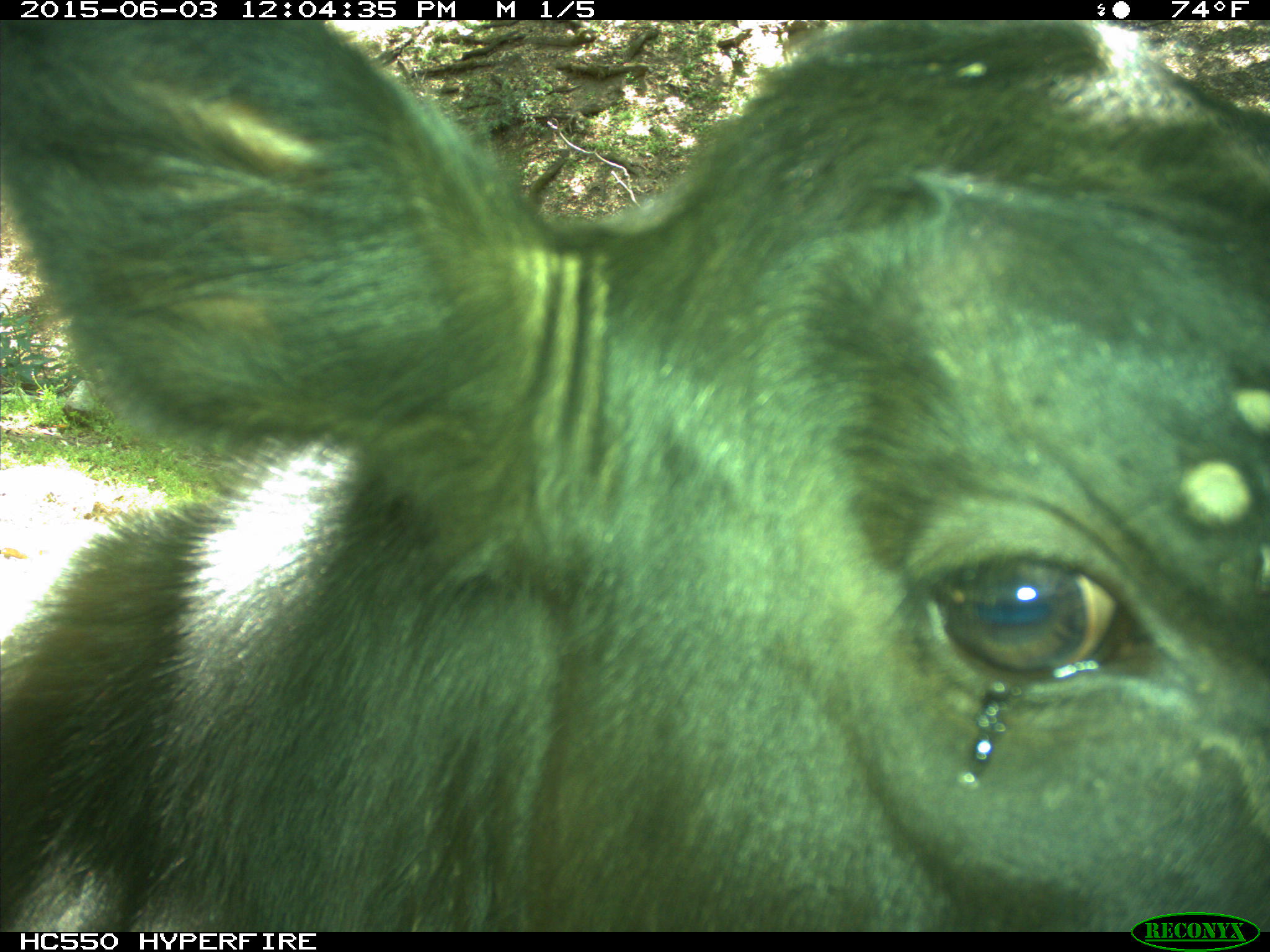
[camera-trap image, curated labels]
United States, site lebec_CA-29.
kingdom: Animalia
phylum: Chordata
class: Mammalia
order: Artiodactyla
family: Bovidae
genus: Bos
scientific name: Bos taurus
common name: domestic cow